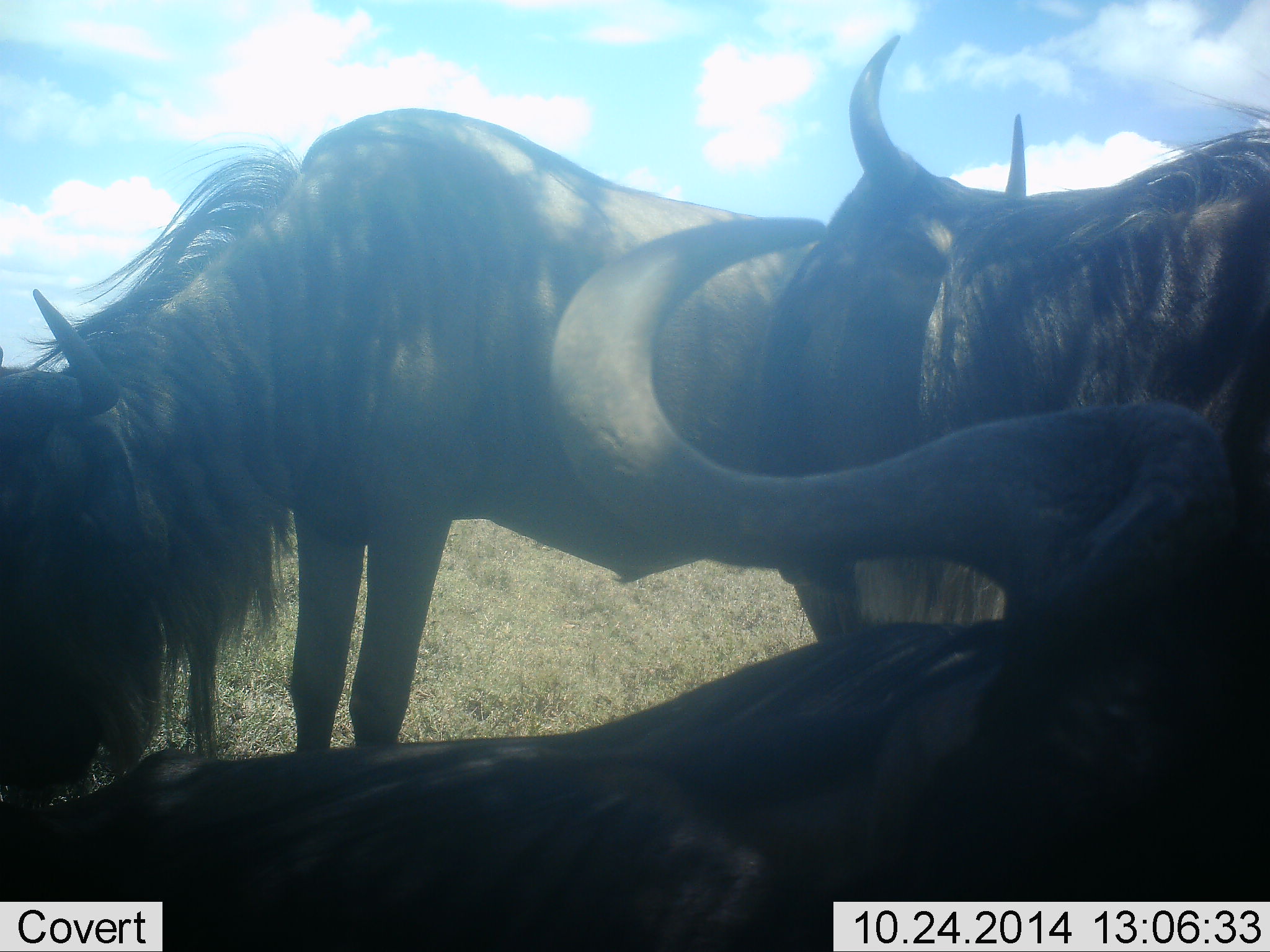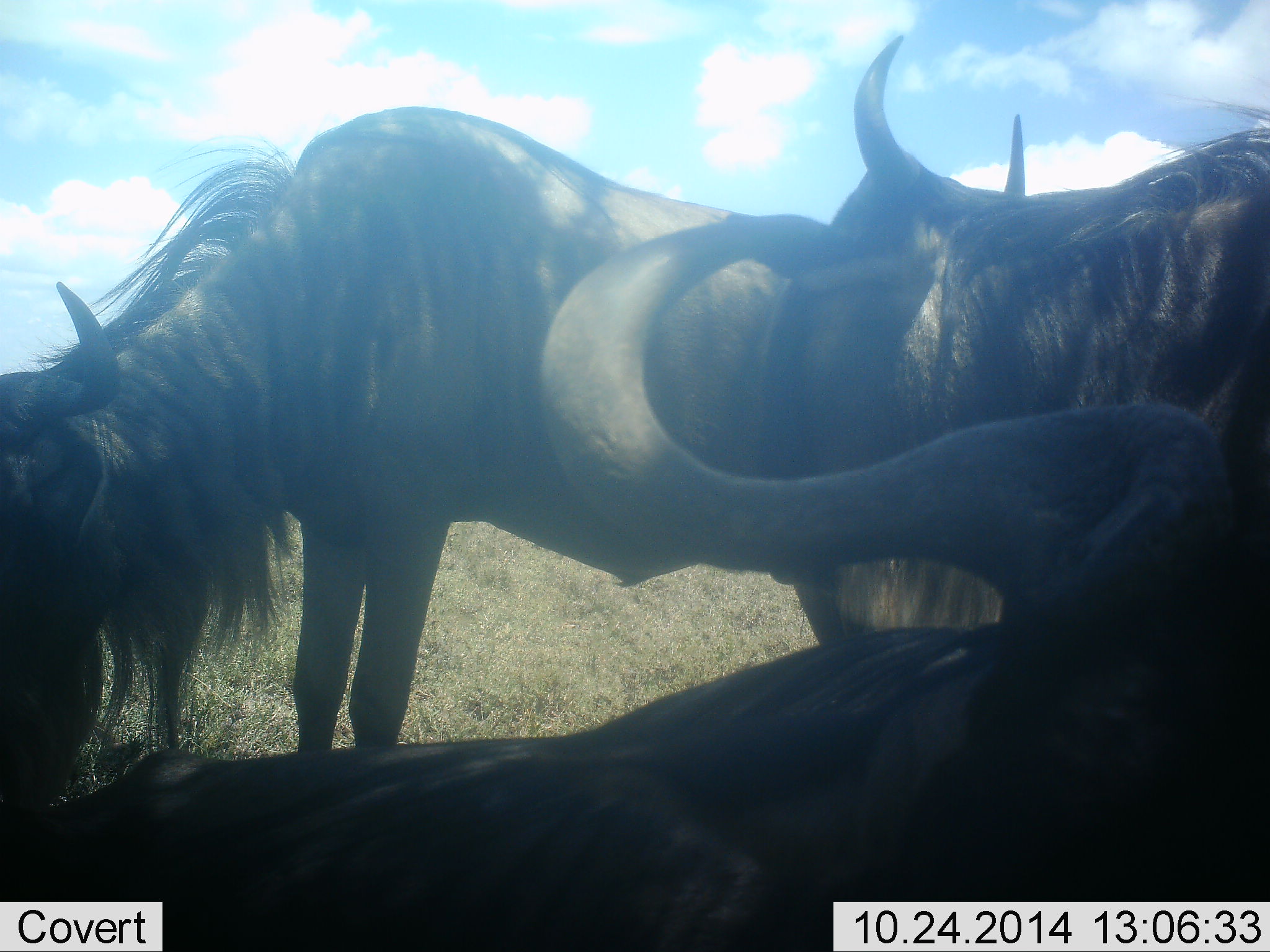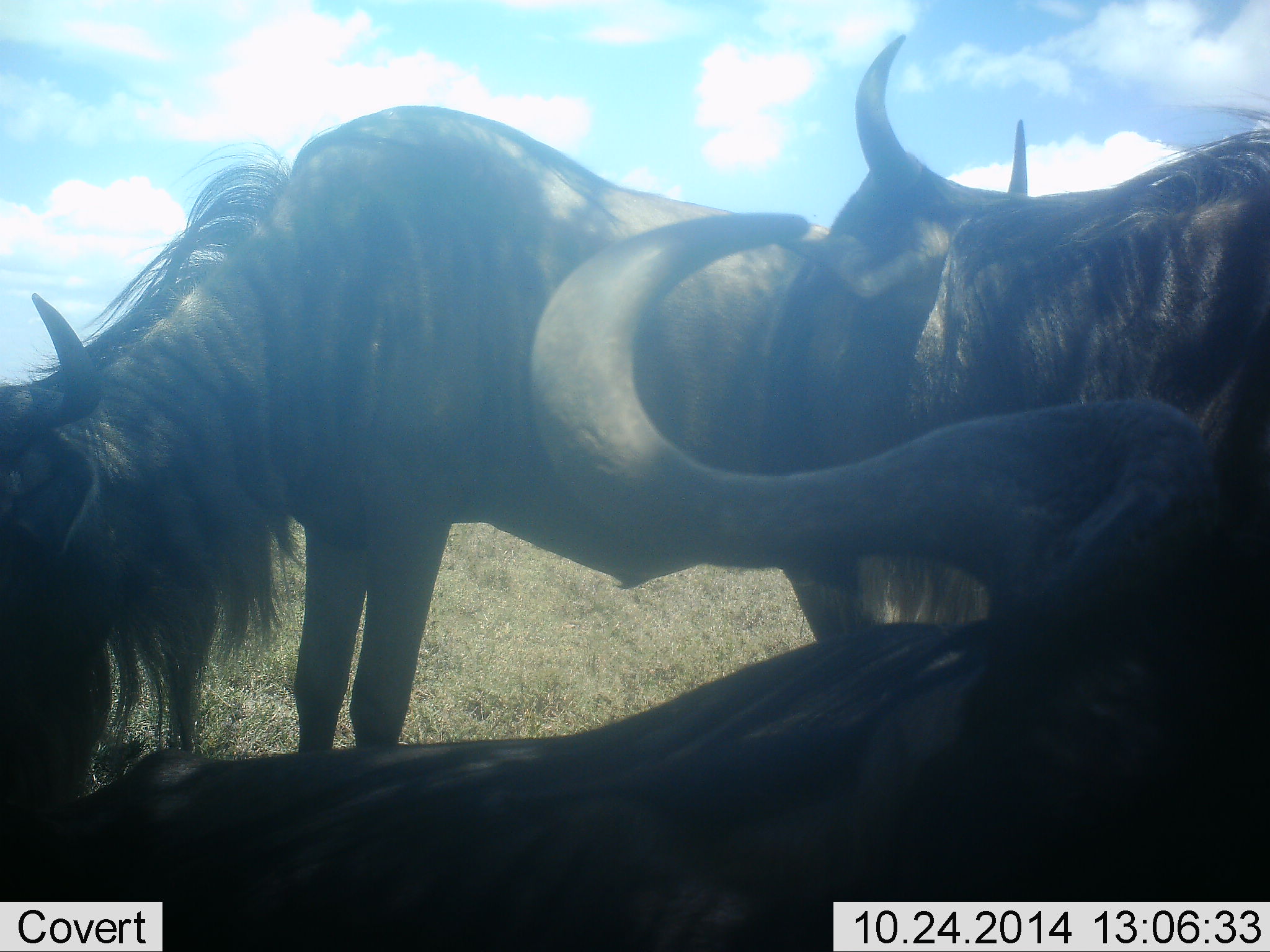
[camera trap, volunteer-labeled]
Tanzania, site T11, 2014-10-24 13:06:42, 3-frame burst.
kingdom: Animalia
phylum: Chordata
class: Mammalia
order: Artiodactyla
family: Bovidae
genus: Connochaetes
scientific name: Connochaetes taurinus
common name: blue wildebeest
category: wildebeest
Wildebeest (blue wildebeest) (Connochaetes taurinus), count 3. Behavior (volunteer vote fractions): standing 80%, resting 70%, moving 10%, interacting 0%. Young present (vote fraction): 0%. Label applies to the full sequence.